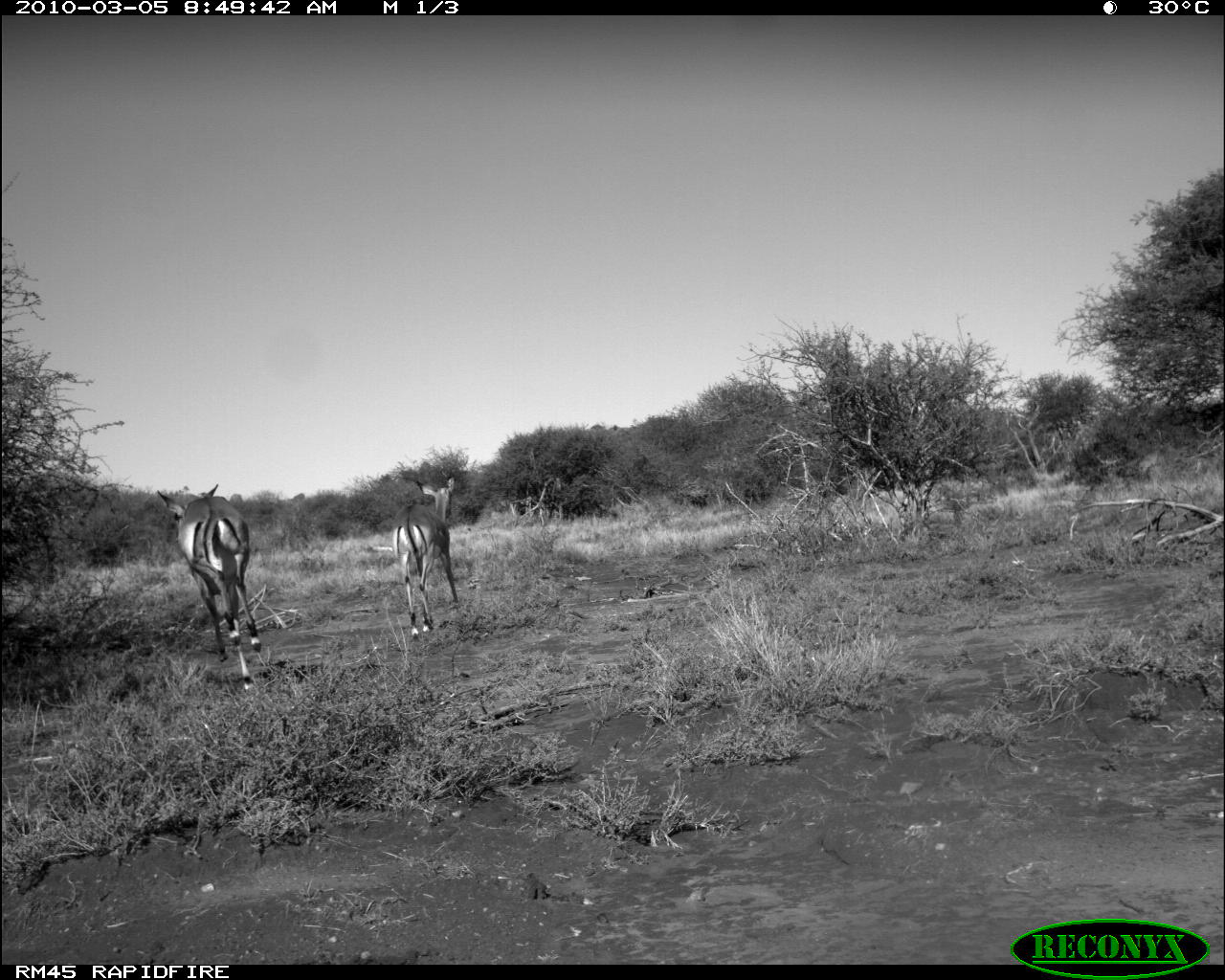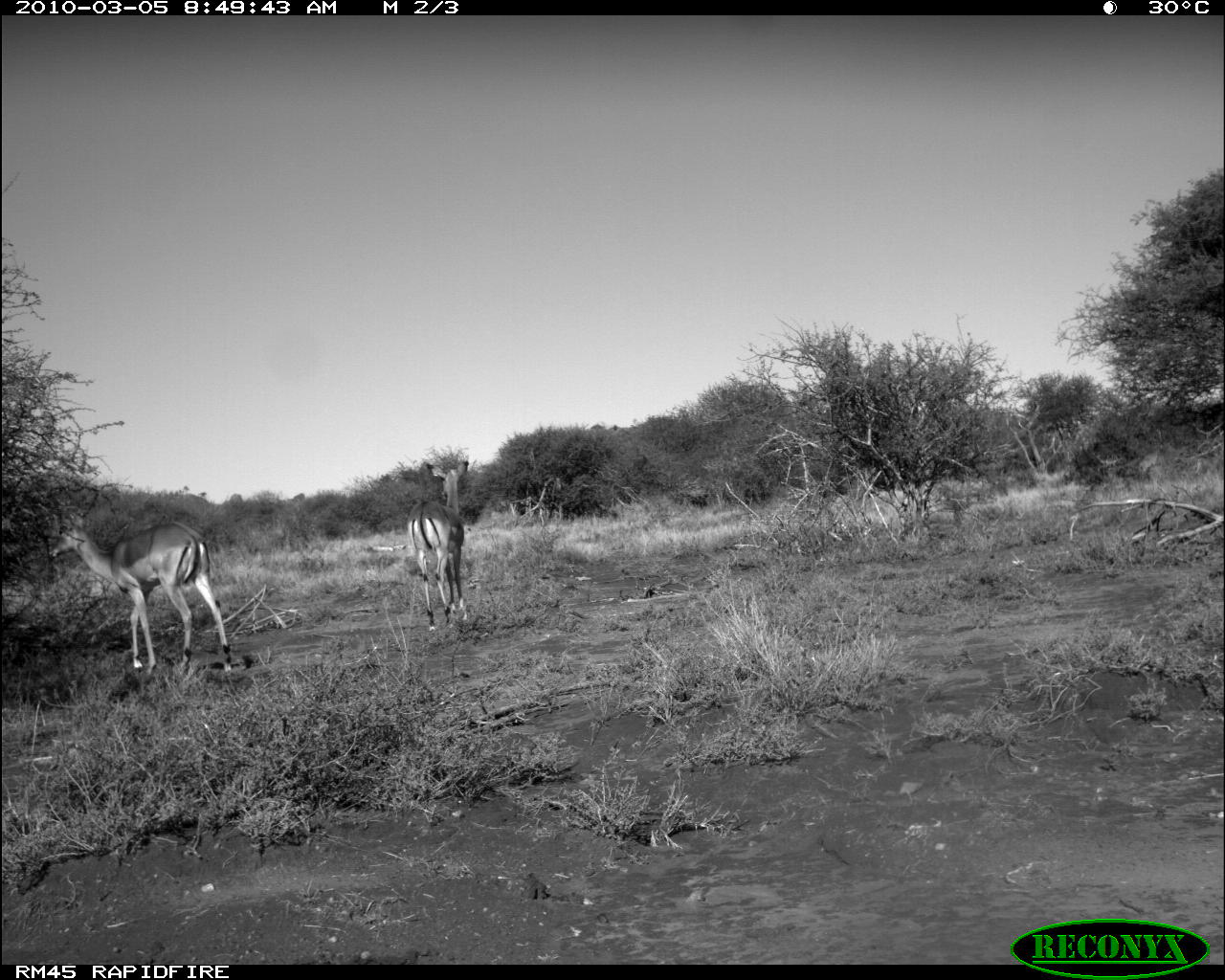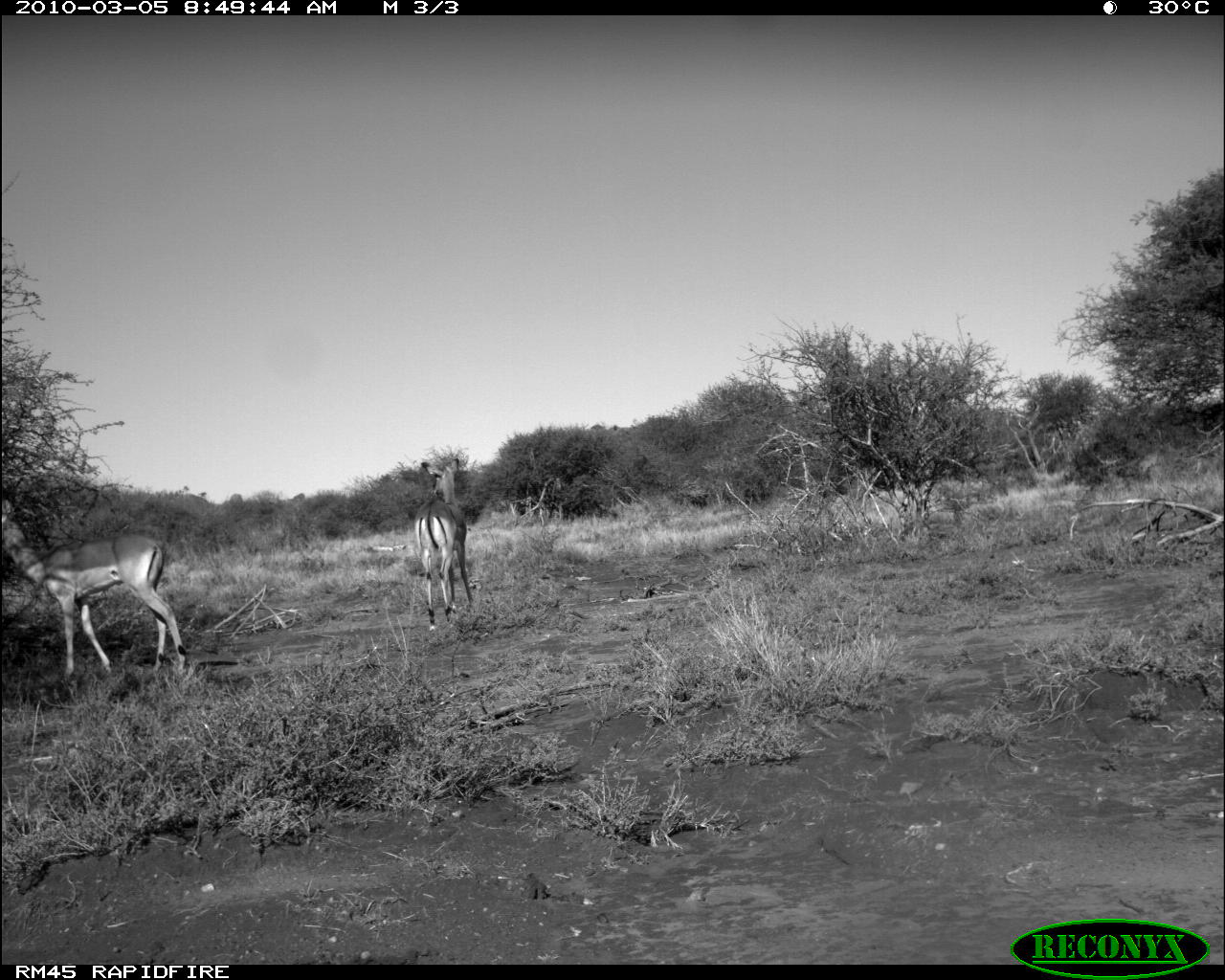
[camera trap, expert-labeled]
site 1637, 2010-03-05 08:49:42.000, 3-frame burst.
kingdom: Animalia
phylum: Chordata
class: Mammalia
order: Artiodactyla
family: Bovidae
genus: Aepyceros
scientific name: Aepyceros melampus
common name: impala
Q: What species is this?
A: Aepyceros melampus (impala).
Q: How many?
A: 2.